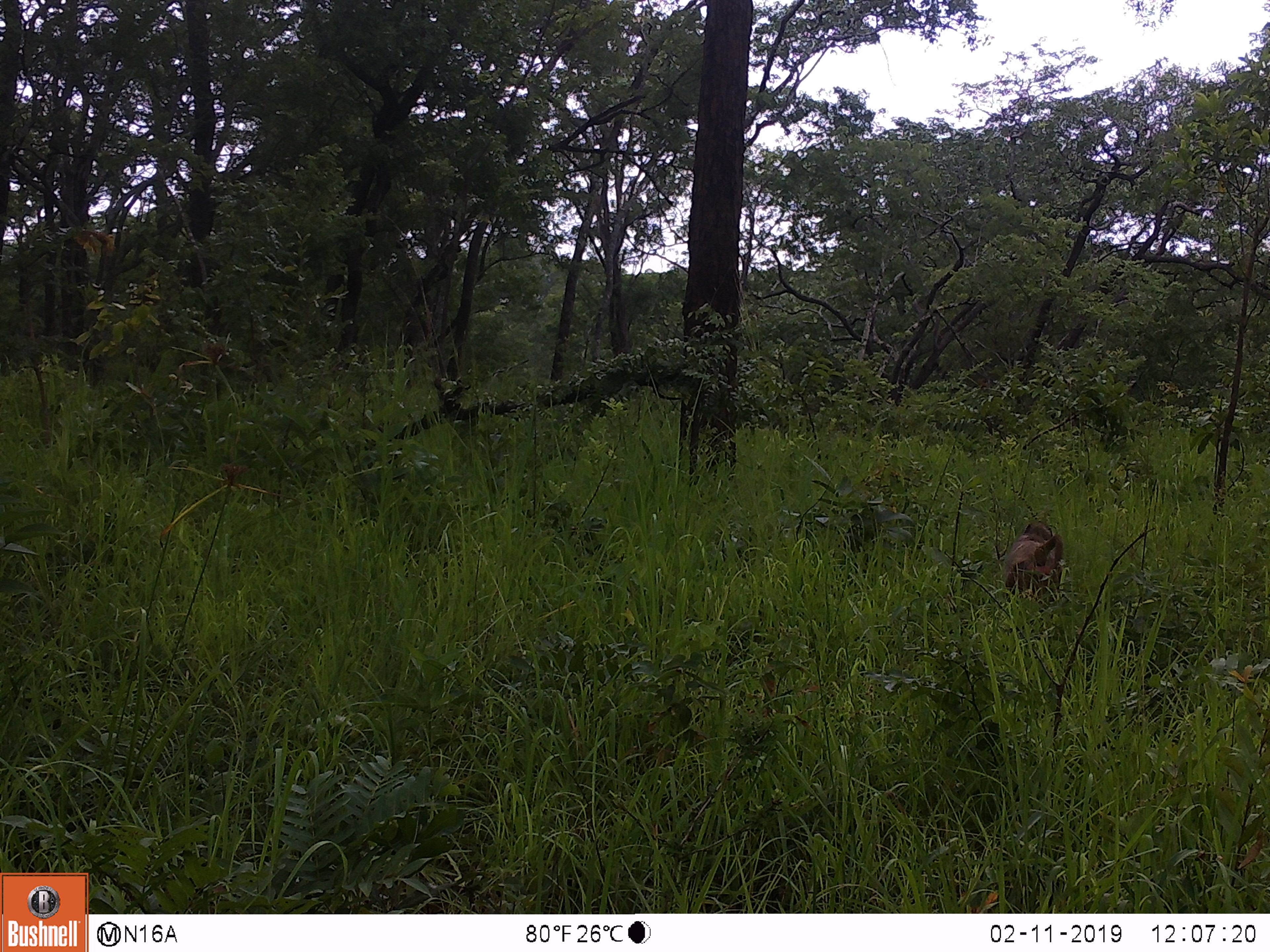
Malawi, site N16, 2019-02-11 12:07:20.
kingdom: Animalia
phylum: Chordata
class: Mammalia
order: Primates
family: Cercopithecidae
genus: Papio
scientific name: Papio cynocephalus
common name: yellow baboon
Yellow baboon (Papio cynocephalus), count 1.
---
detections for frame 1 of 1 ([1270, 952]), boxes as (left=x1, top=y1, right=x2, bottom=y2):
yellow baboon: (left=1002, top=512, right=1065, bottom=616)